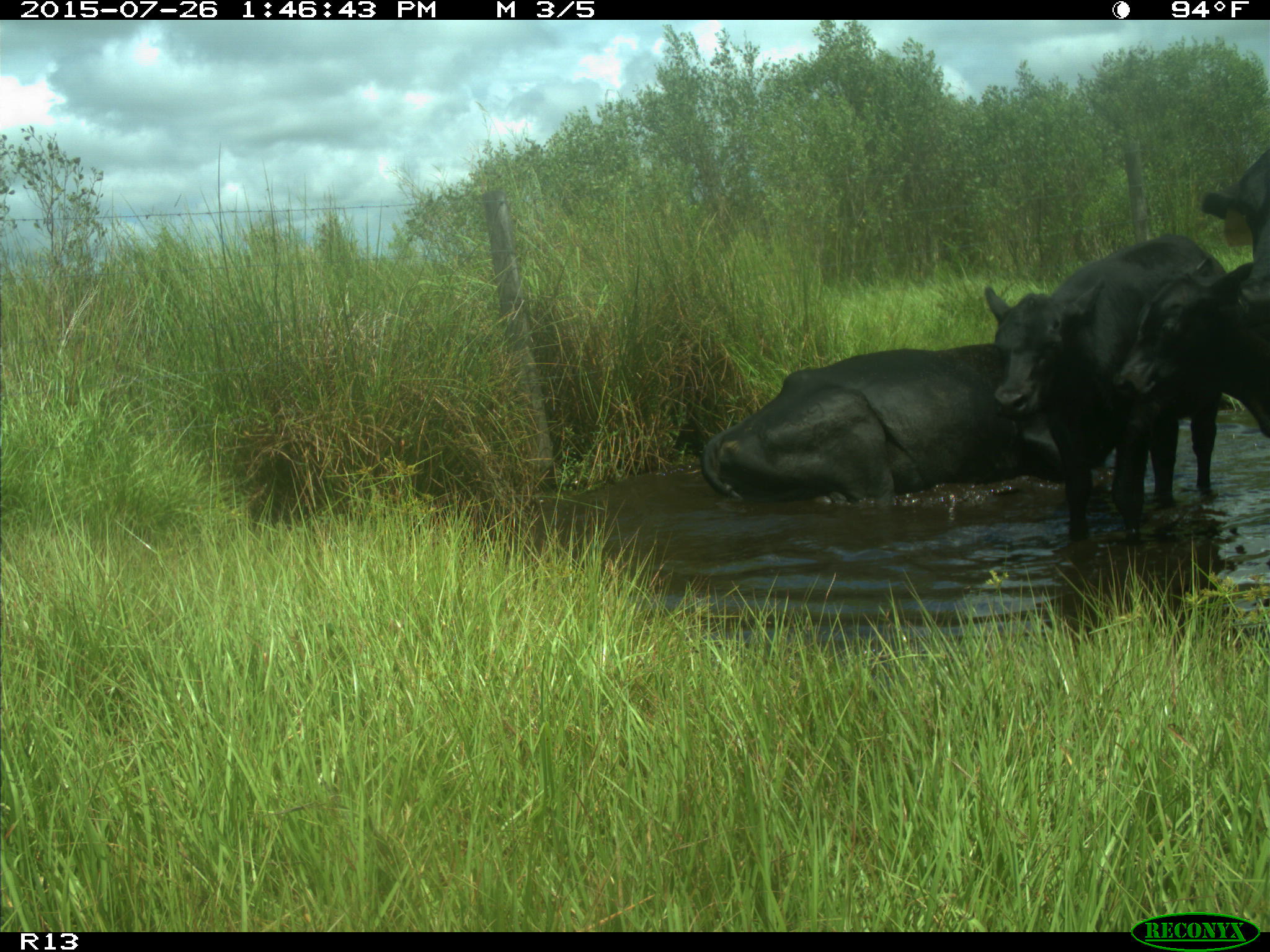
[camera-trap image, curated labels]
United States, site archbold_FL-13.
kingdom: Animalia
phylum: Chordata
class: Mammalia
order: Artiodactyla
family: Bovidae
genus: Bos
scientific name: Bos taurus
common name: domestic cow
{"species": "Bos taurus (domestic cow)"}